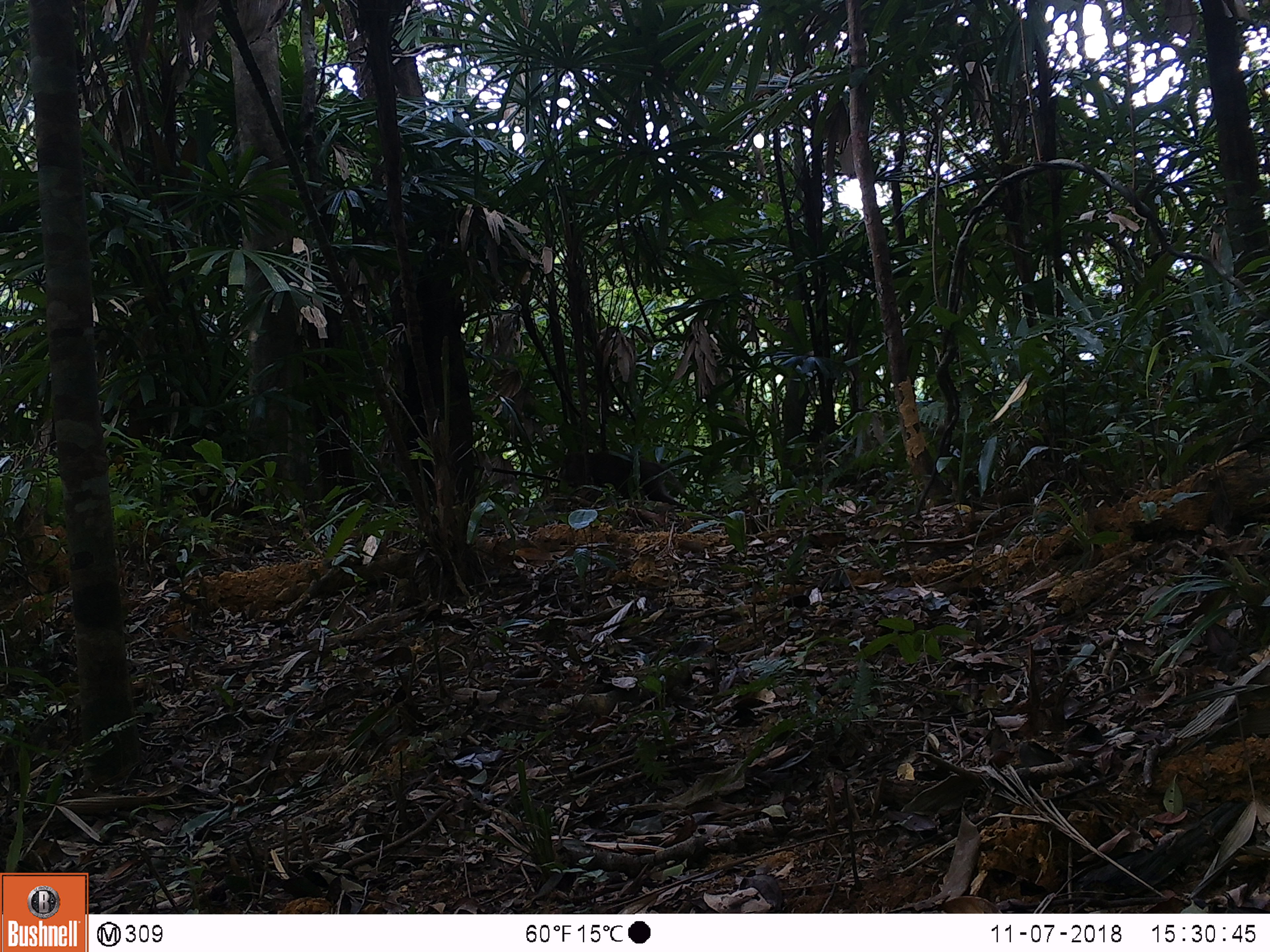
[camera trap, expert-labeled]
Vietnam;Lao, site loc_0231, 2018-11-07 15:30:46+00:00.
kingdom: Animalia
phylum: Chordata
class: Mammalia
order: Primates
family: Cercopithecidae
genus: Macaca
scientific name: Macaca nemestrina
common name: pig-tailed macaque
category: pig tailed macaque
Pig tailed macaque (pig-tailed macaque) (Macaca nemestrina). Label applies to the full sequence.